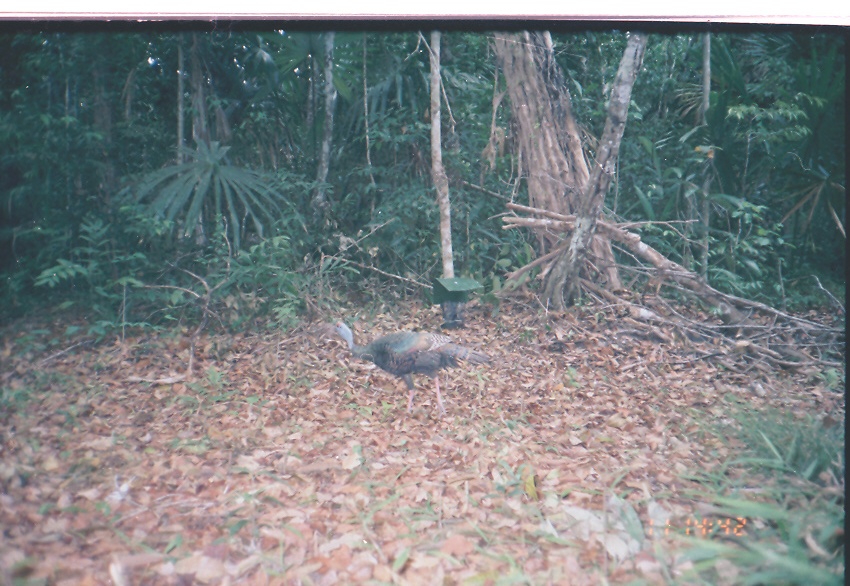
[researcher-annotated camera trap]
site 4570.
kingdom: Animalia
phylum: Chordata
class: Aves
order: Galliformes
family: Phasianidae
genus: Meleagris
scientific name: Meleagris ocellata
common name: ocellated turkey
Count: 1.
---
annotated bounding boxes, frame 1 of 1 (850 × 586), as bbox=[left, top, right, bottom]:
meleagris ocellata: bbox=[330, 320, 491, 420]